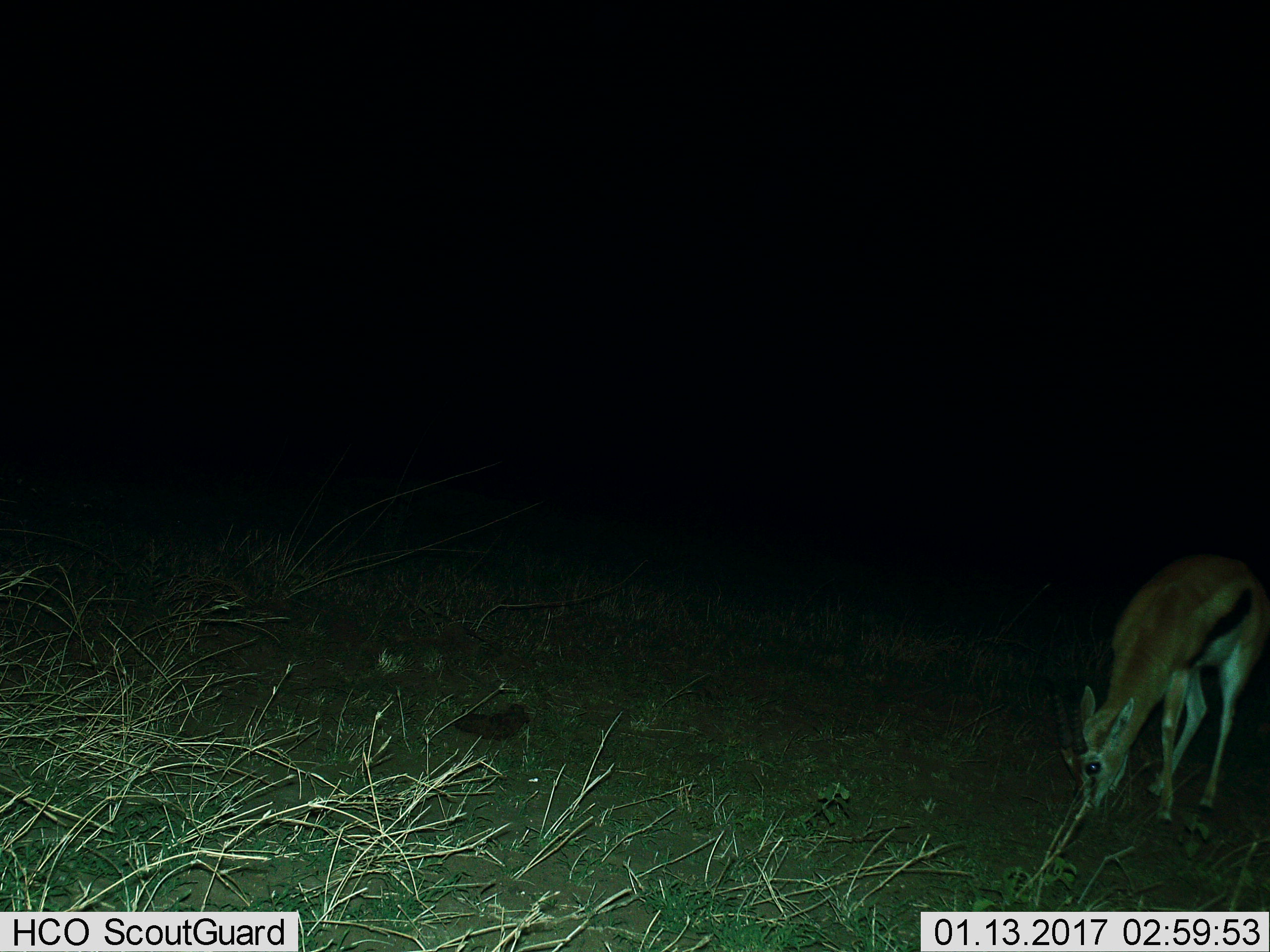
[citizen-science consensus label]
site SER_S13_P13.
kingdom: Animalia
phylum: Chordata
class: Mammalia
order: Artiodactyla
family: Bovidae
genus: Eudorcas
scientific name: Eudorcas thomsonii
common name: thomson's gazelle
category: gazellethomsons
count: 1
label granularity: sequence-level